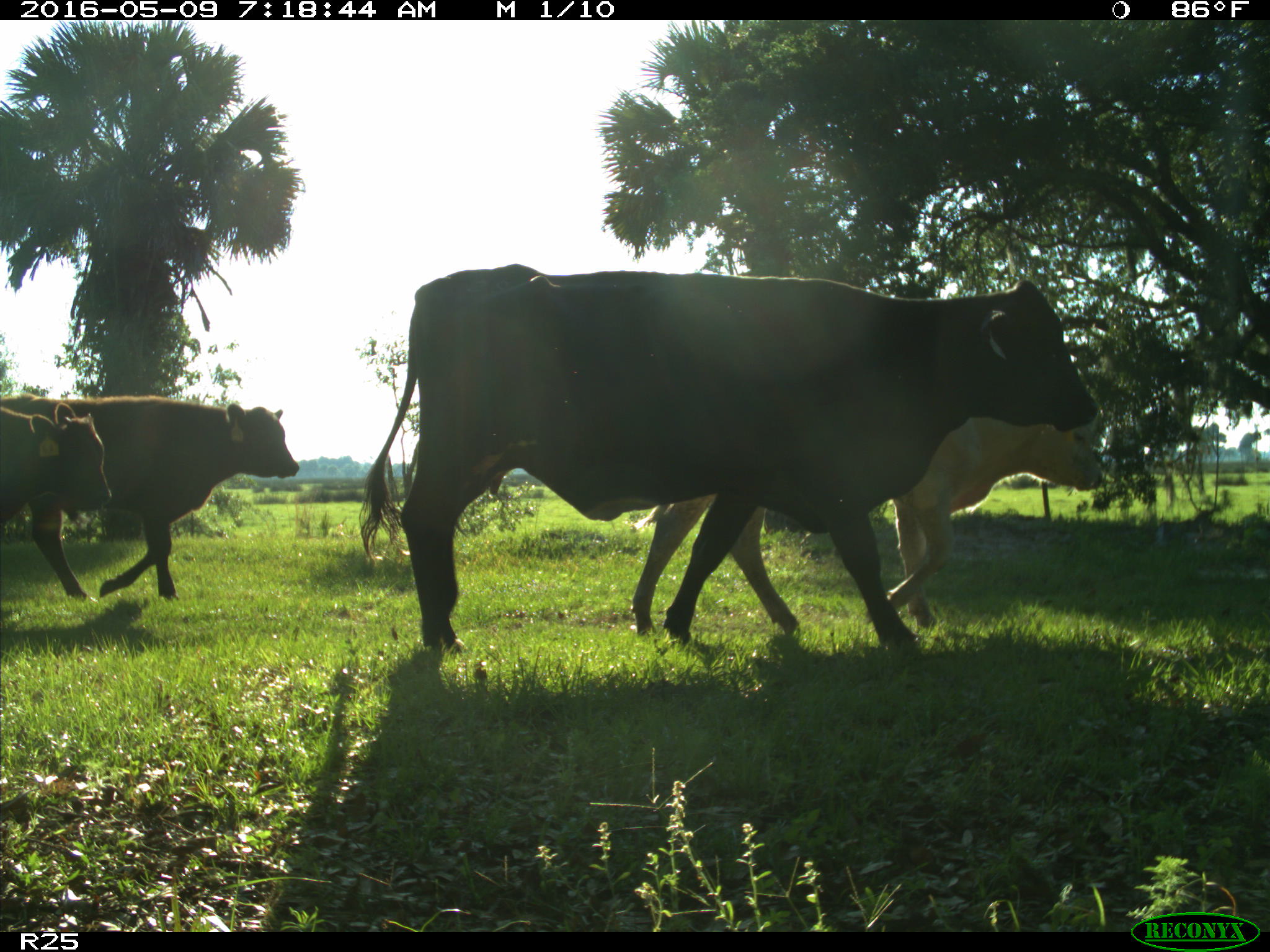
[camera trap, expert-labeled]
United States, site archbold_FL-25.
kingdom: Animalia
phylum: Chordata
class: Mammalia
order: Artiodactyla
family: Bovidae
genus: Bos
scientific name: Bos taurus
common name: domestic cow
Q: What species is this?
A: Bos taurus (domestic cow).